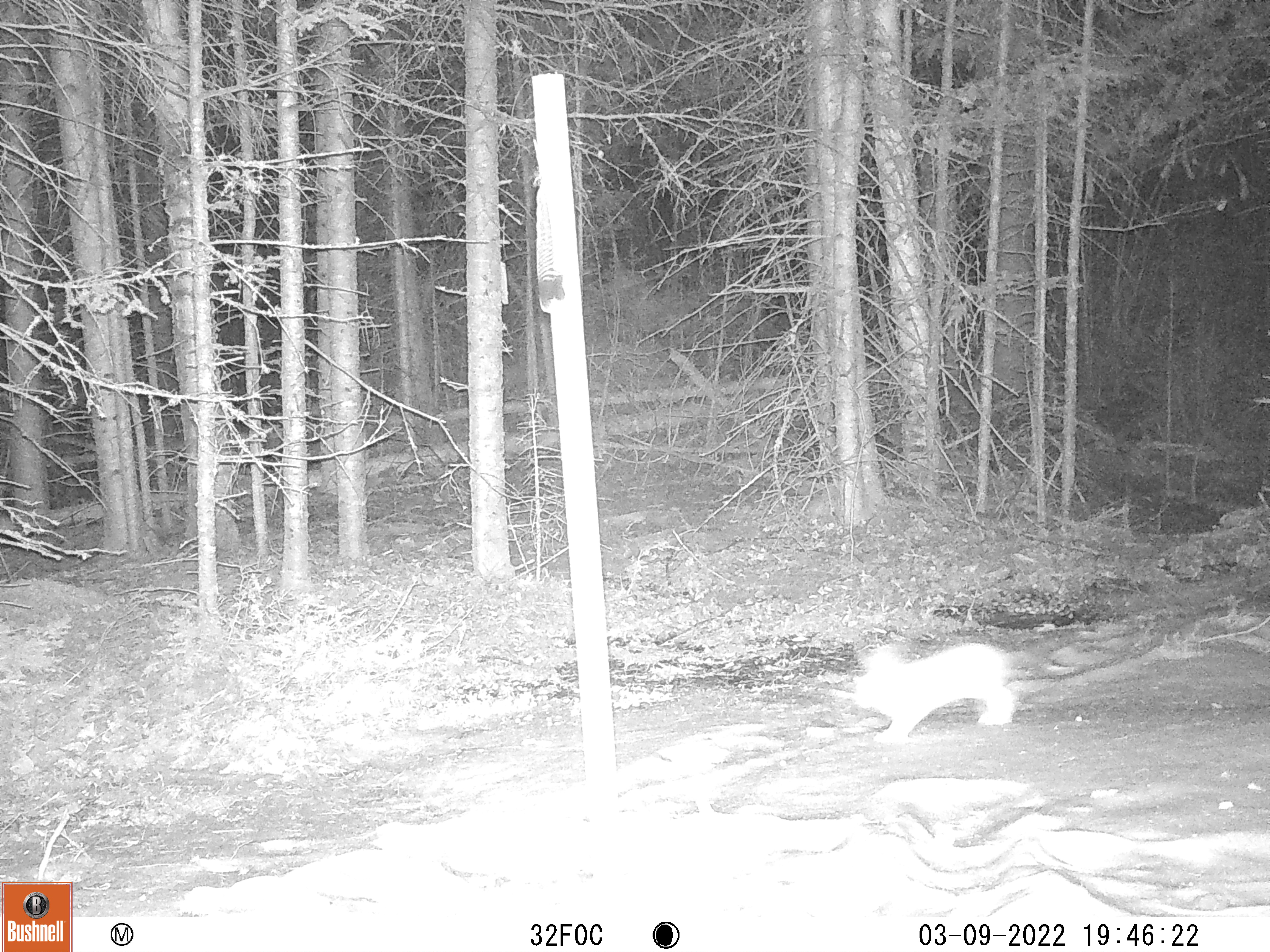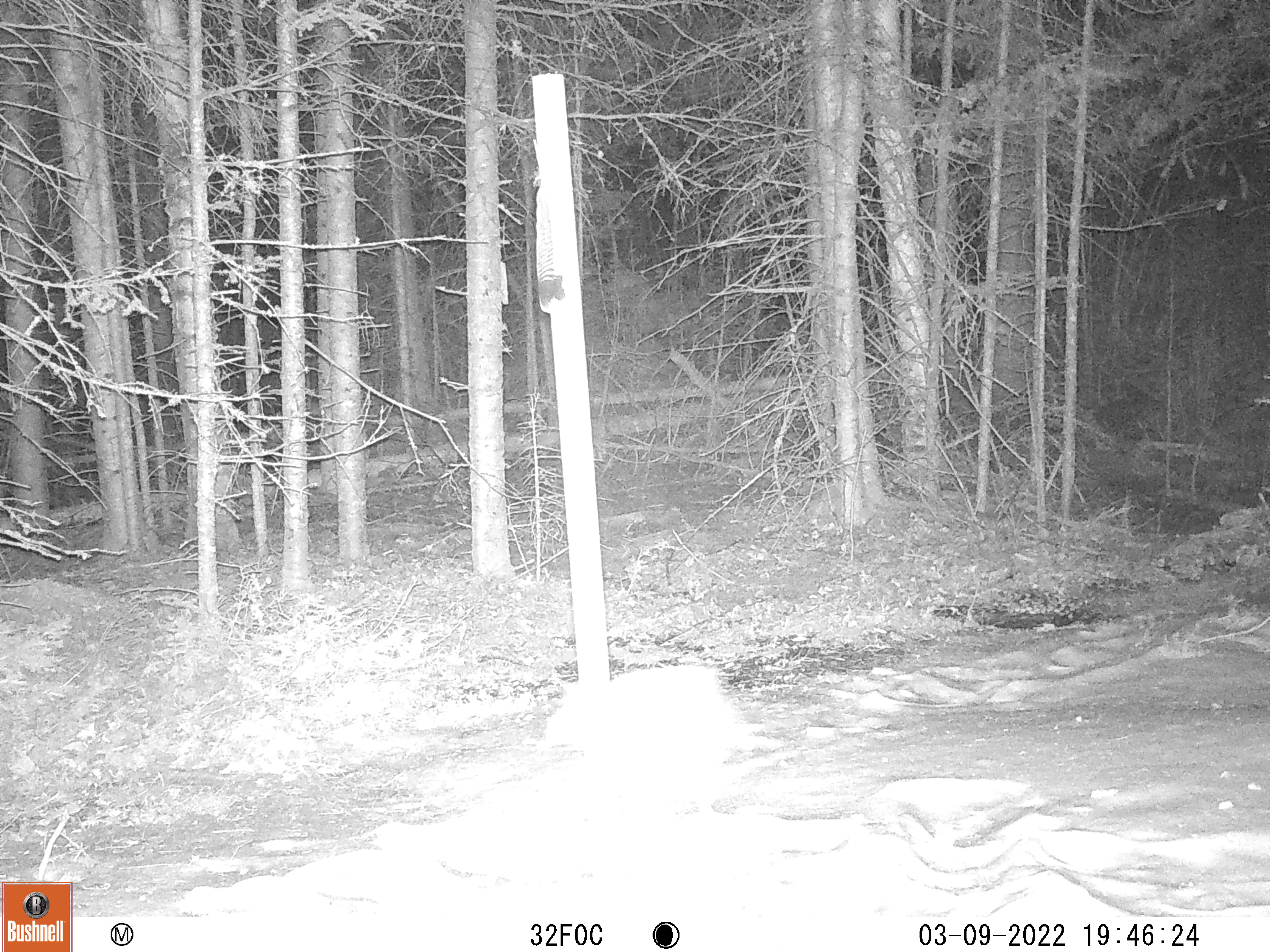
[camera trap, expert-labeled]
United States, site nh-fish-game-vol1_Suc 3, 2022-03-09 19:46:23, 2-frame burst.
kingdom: Animalia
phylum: Chordata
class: Mammalia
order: Lagomorpha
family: Leporidae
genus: Lepus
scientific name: Lepus americanus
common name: snowshoe hare